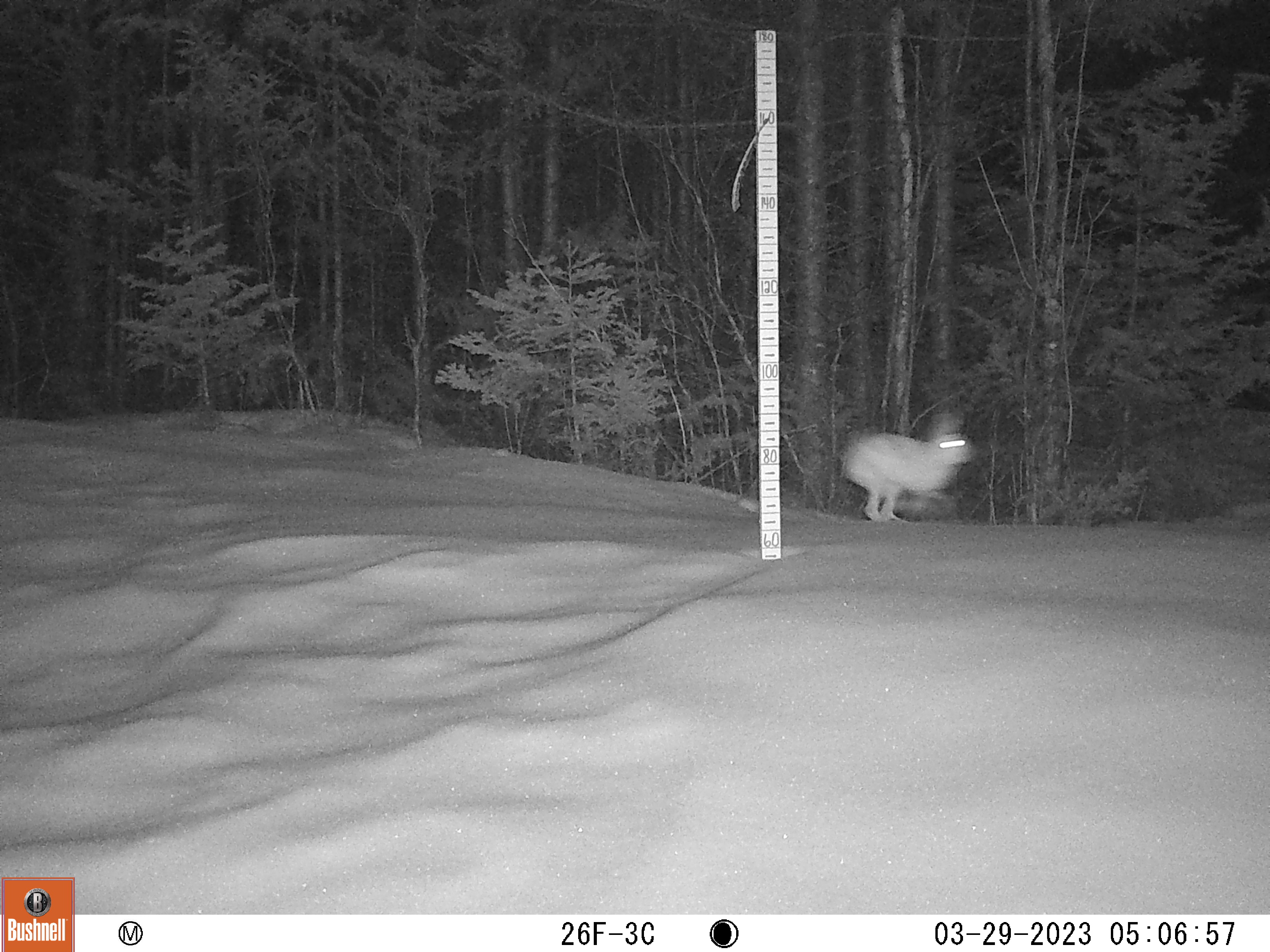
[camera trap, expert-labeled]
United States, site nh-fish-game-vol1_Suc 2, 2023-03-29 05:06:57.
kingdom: Animalia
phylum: Chordata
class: Mammalia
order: Lagomorpha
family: Leporidae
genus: Lepus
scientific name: Lepus americanus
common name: snowshoe hare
Snowshoe hare (Lepus americanus).